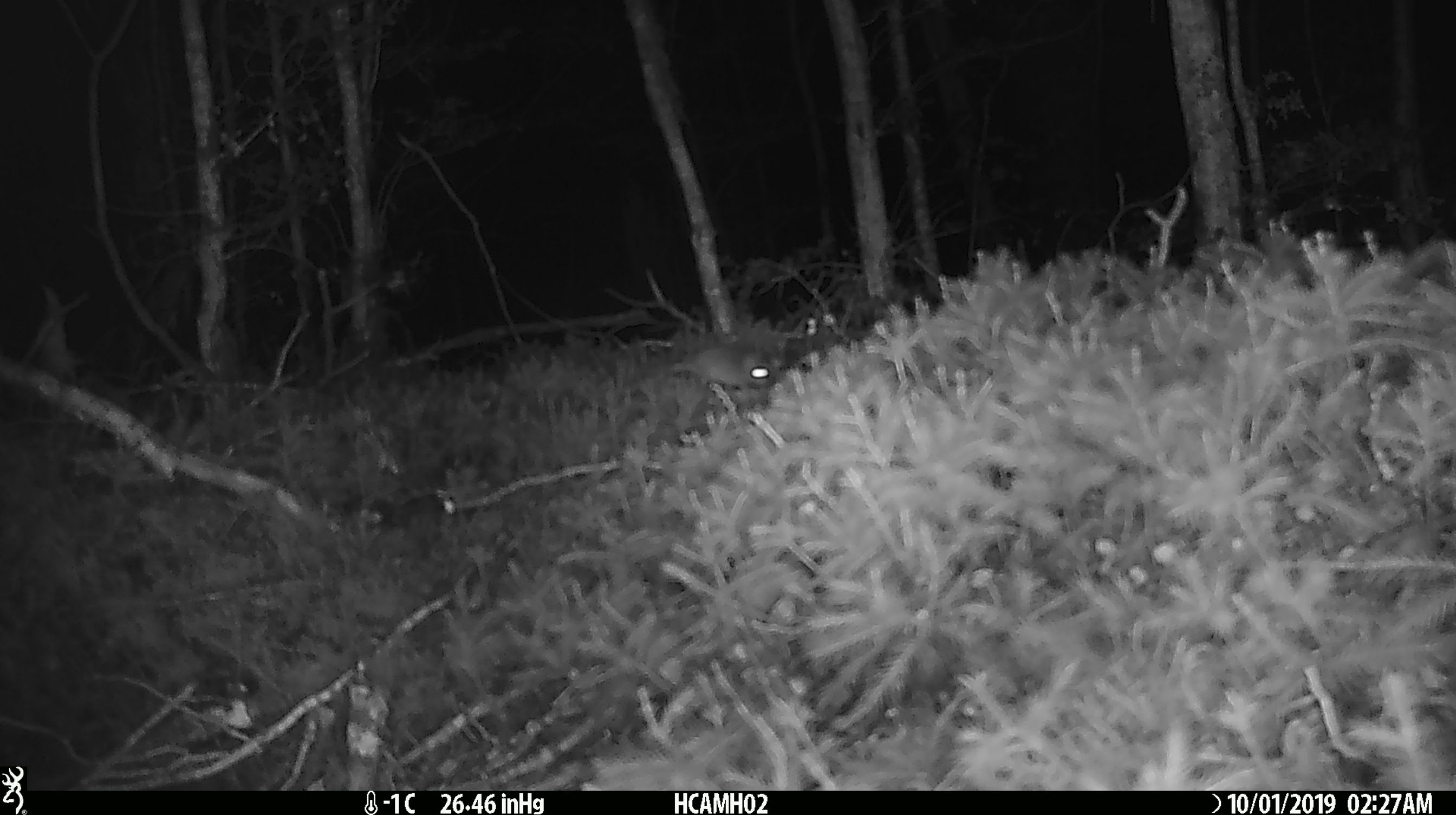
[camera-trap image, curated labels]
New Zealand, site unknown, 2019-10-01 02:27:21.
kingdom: Animalia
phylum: Chordata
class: Mammalia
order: Rodentia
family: Muridae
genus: Mus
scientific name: Mus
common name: mouse